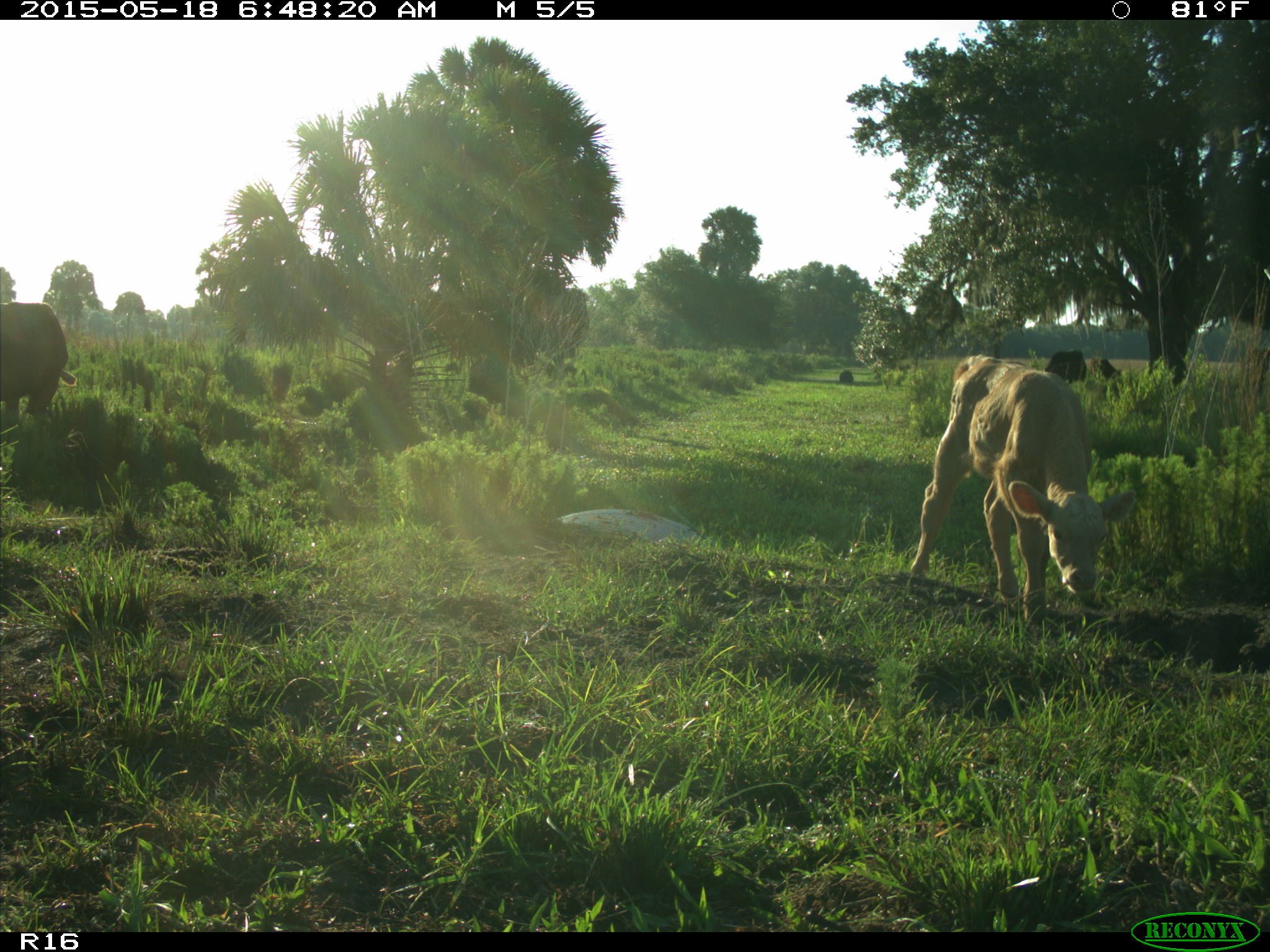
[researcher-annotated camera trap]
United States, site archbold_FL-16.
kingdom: Animalia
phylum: Chordata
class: Mammalia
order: Artiodactyla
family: Bovidae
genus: Bos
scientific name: Bos taurus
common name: domestic cow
Bos taurus (domestic cow).